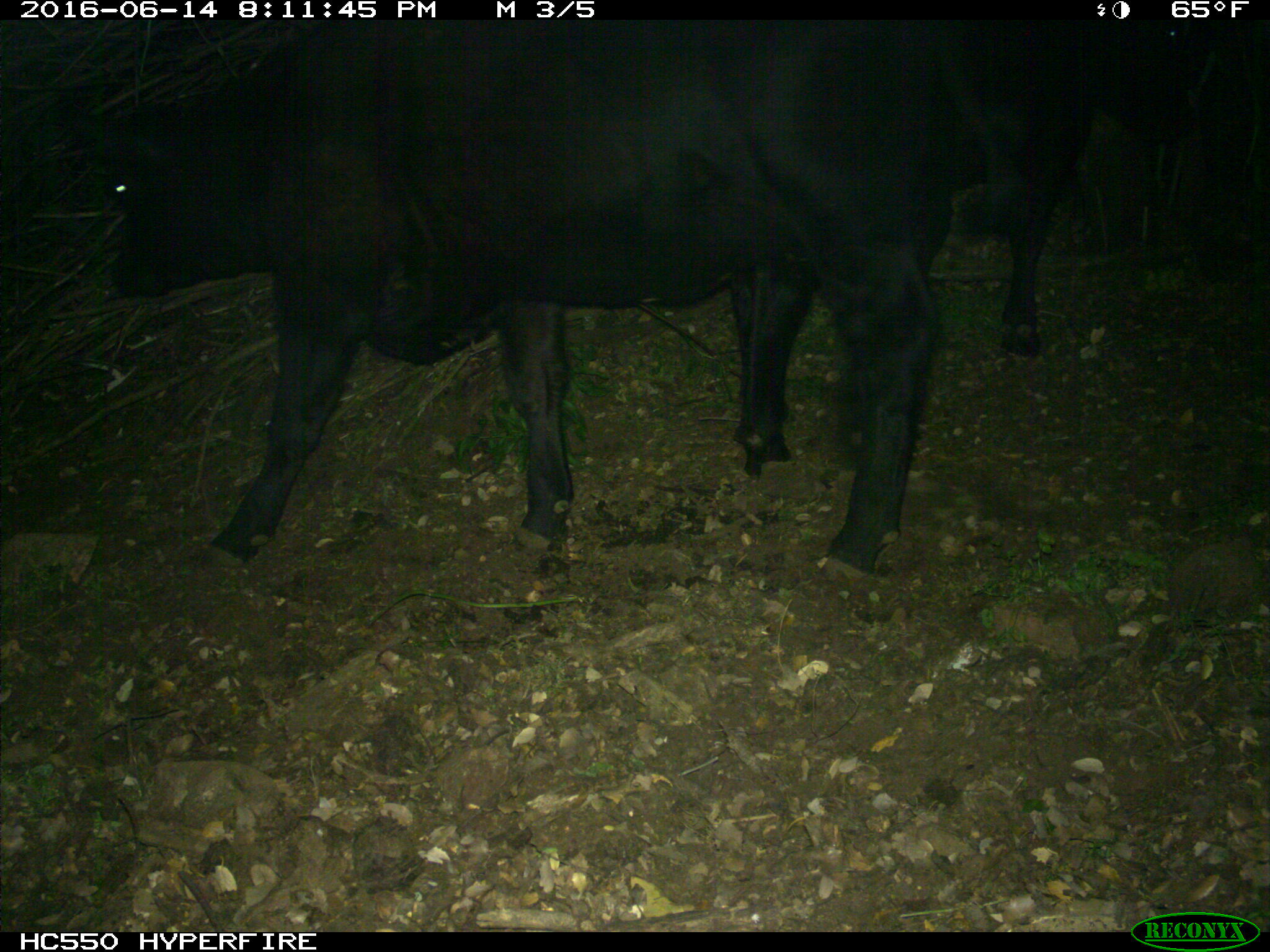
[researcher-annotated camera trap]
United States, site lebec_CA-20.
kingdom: Animalia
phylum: Chordata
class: Mammalia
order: Artiodactyla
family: Bovidae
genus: Bos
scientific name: Bos taurus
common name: domestic cow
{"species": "Bos taurus (domestic cow)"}